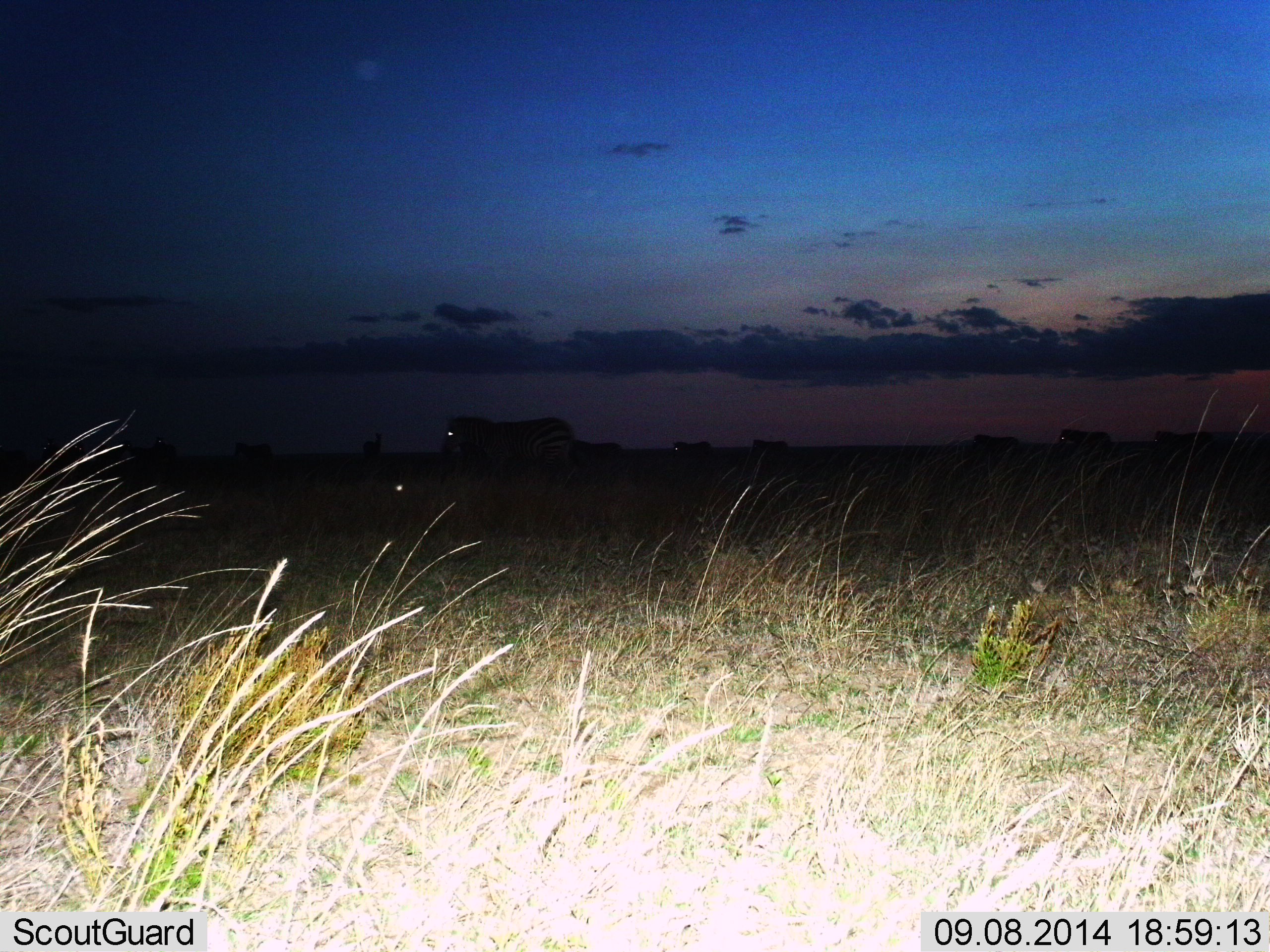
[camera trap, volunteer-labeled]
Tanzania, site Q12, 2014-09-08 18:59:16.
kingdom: Animalia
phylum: Chordata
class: Mammalia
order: Perissodactyla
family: Equidae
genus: Equus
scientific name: Equus quagga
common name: plains zebra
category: zebra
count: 9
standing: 40%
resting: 0%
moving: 70%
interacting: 0%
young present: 0%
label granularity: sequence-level